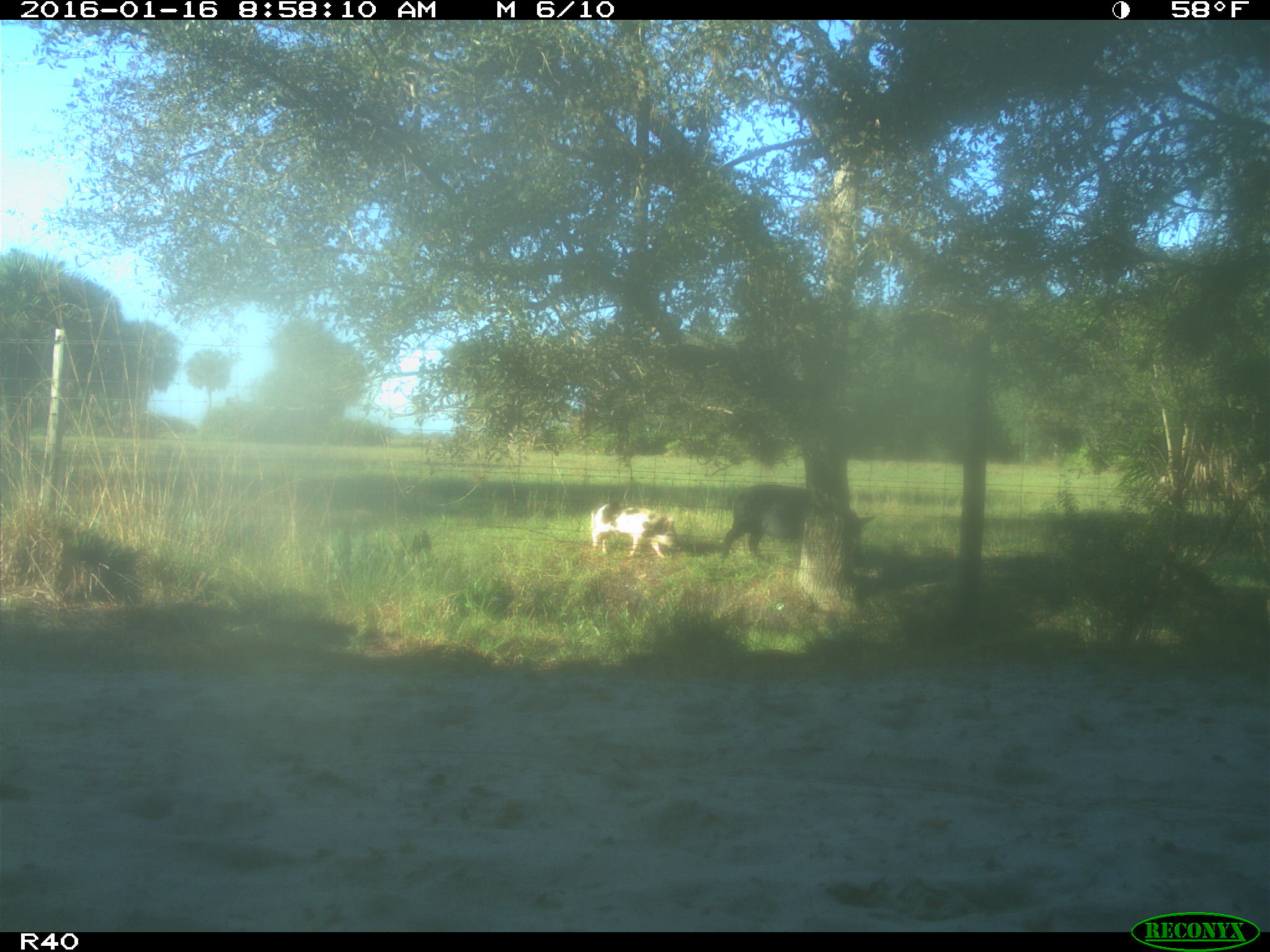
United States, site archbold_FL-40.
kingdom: Animalia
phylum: Chordata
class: Mammalia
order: Artiodactyla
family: Suidae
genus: Sus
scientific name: Sus scrofa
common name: wild boar